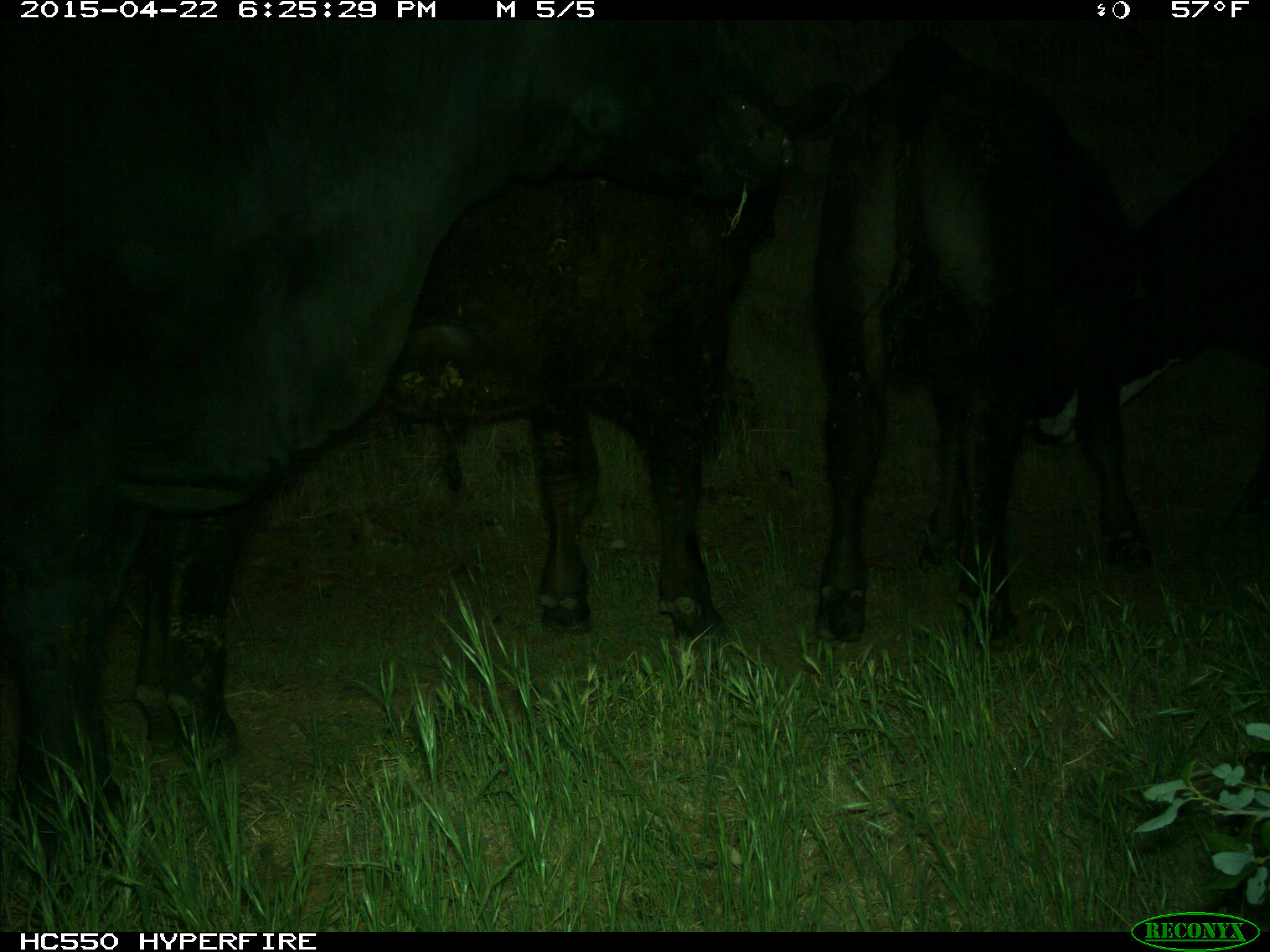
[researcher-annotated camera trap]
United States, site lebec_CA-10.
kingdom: Animalia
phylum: Chordata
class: Mammalia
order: Artiodactyla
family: Bovidae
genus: Bos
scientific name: Bos taurus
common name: domestic cow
Bos taurus (domestic cow).